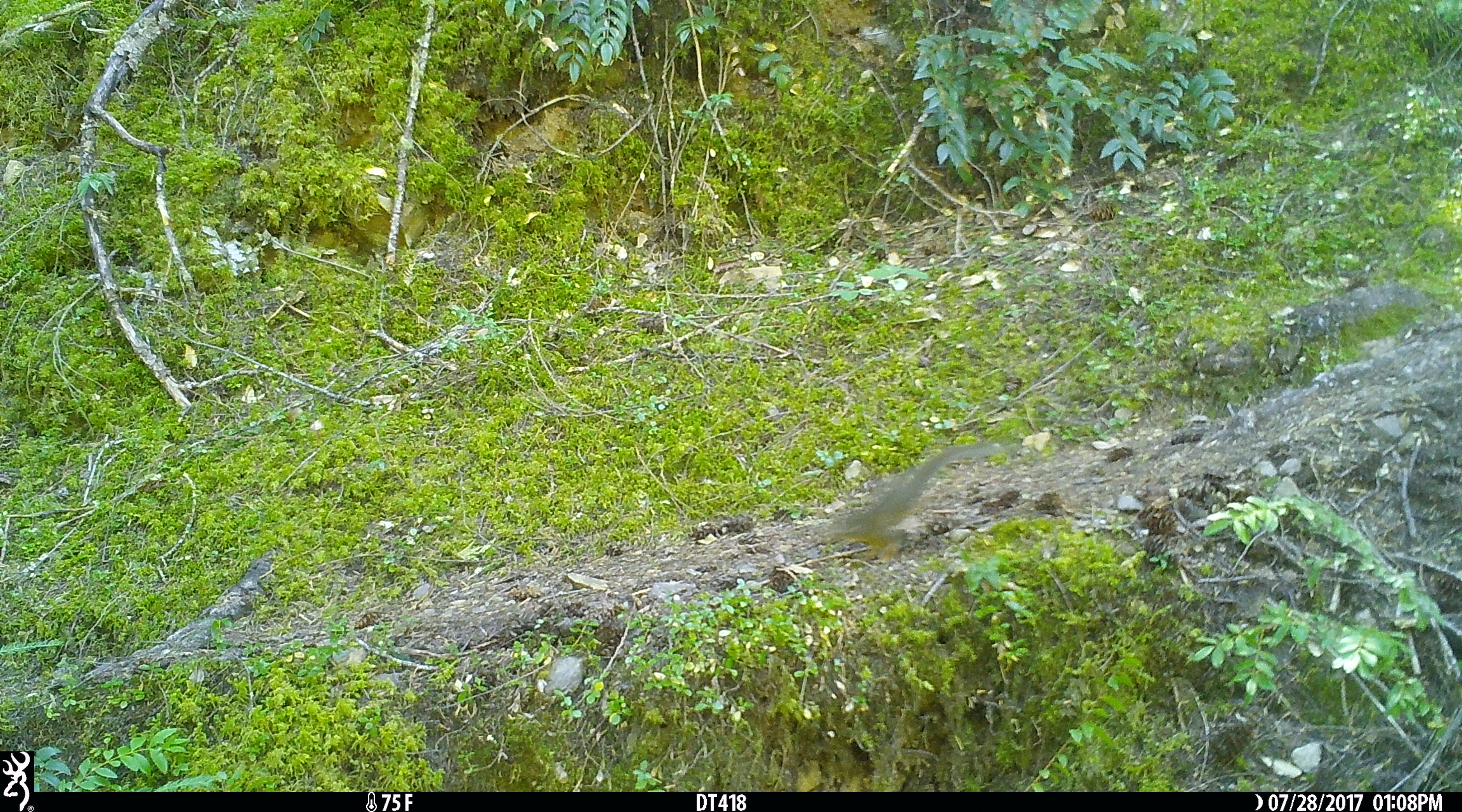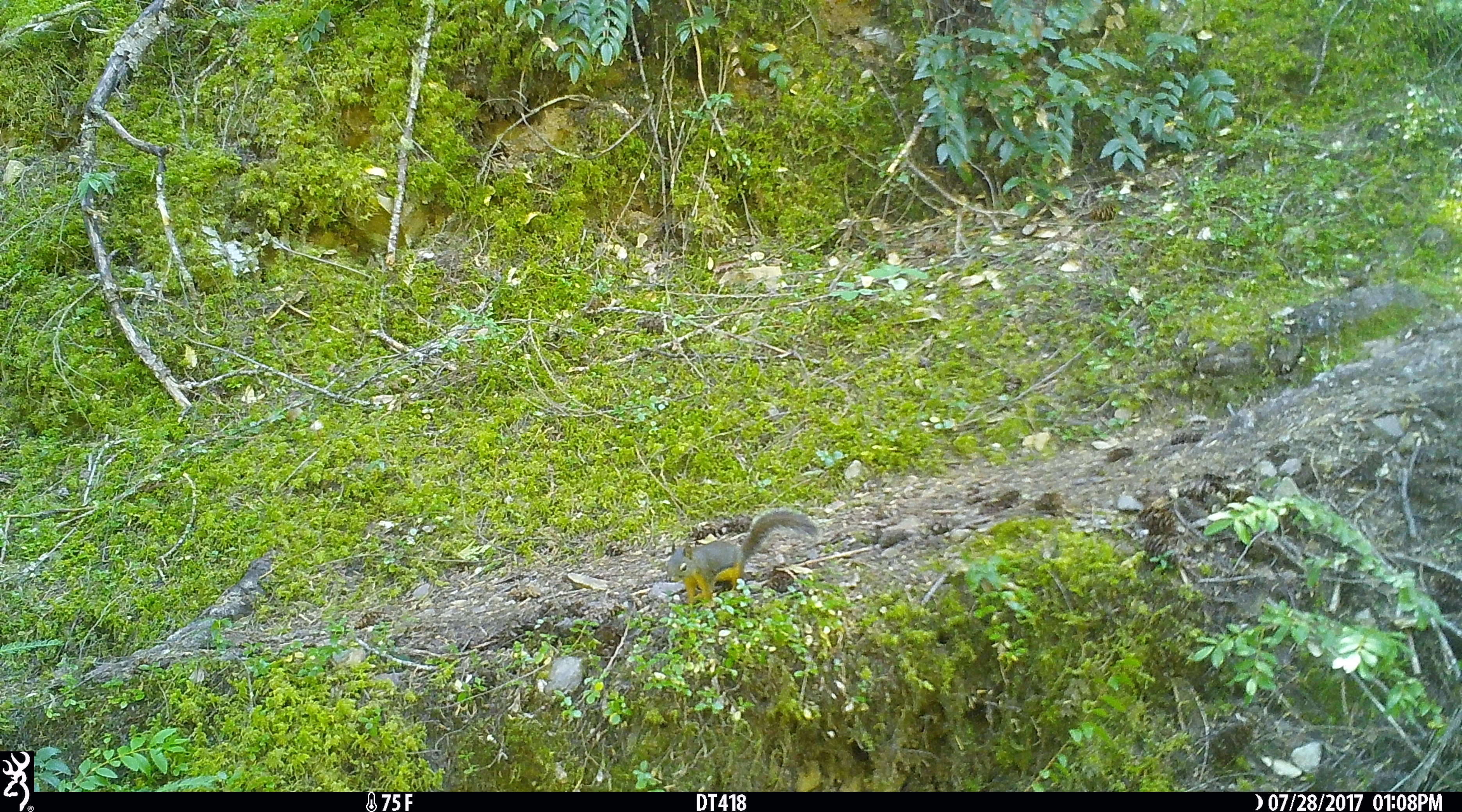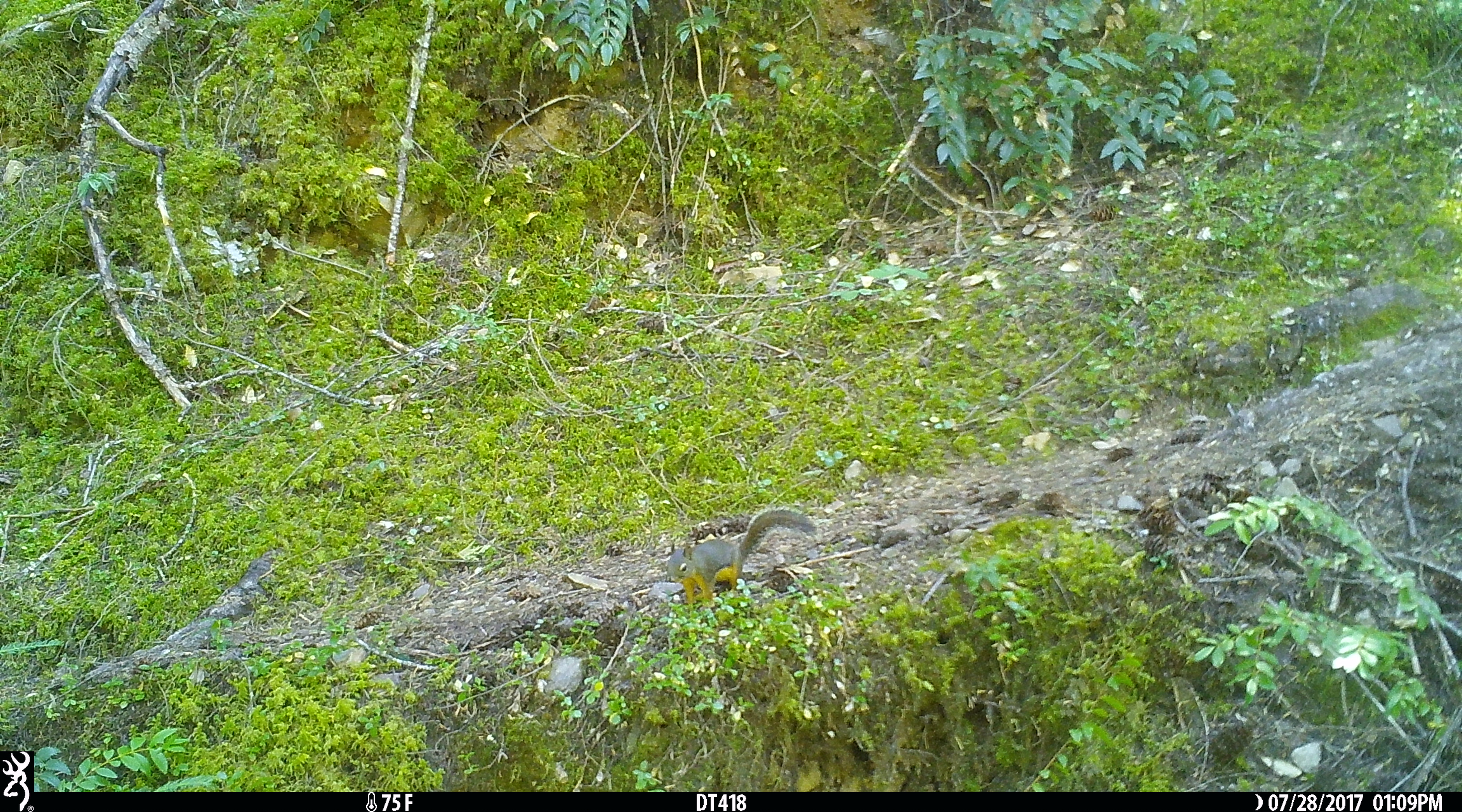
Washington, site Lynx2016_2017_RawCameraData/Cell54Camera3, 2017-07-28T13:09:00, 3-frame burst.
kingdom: Animalia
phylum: Chordata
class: Mammalia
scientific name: Mammalia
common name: small mammal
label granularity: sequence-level